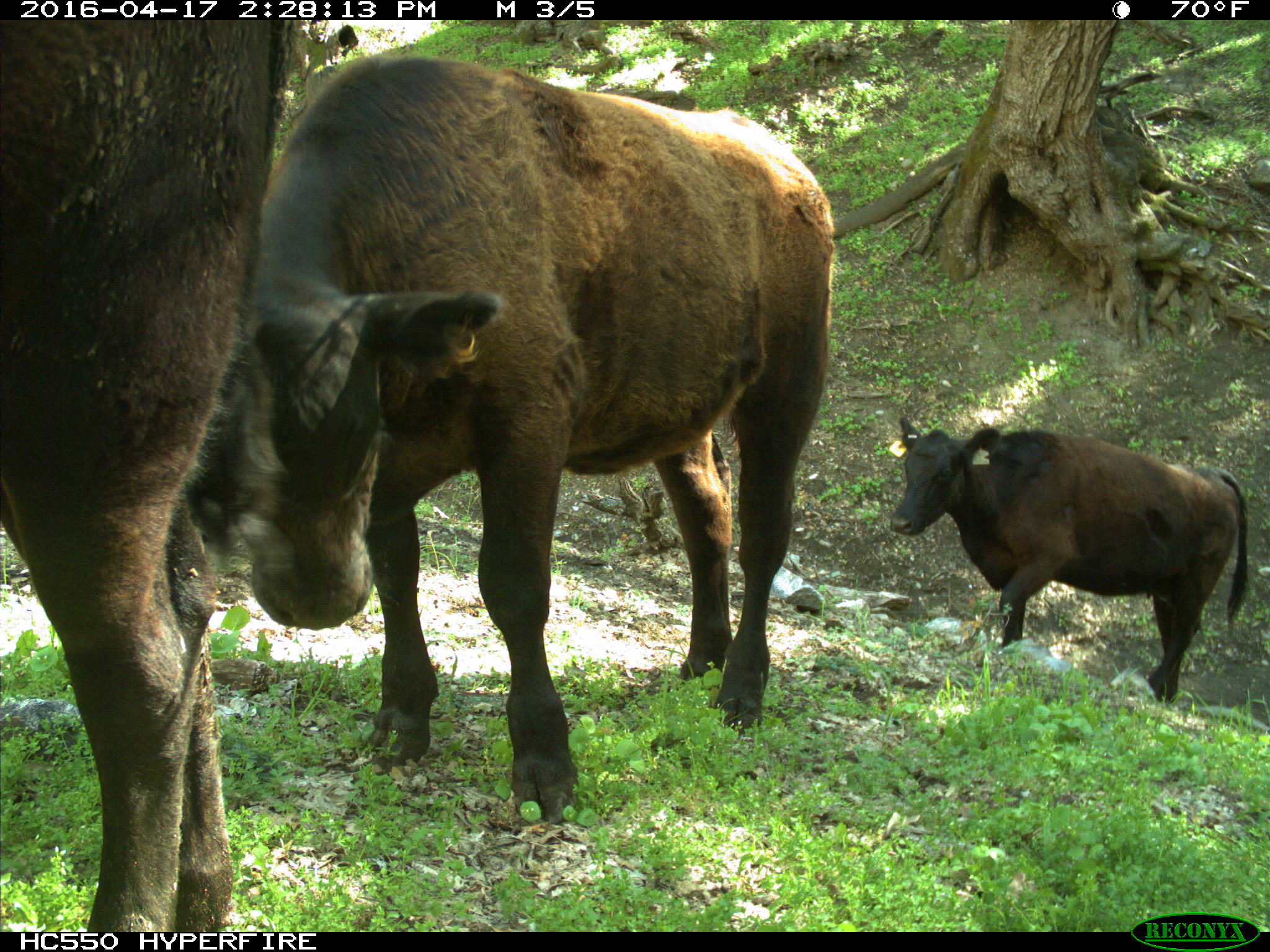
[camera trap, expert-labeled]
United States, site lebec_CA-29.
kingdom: Animalia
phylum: Chordata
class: Mammalia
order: Artiodactyla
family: Bovidae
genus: Bos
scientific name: Bos taurus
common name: domestic cow